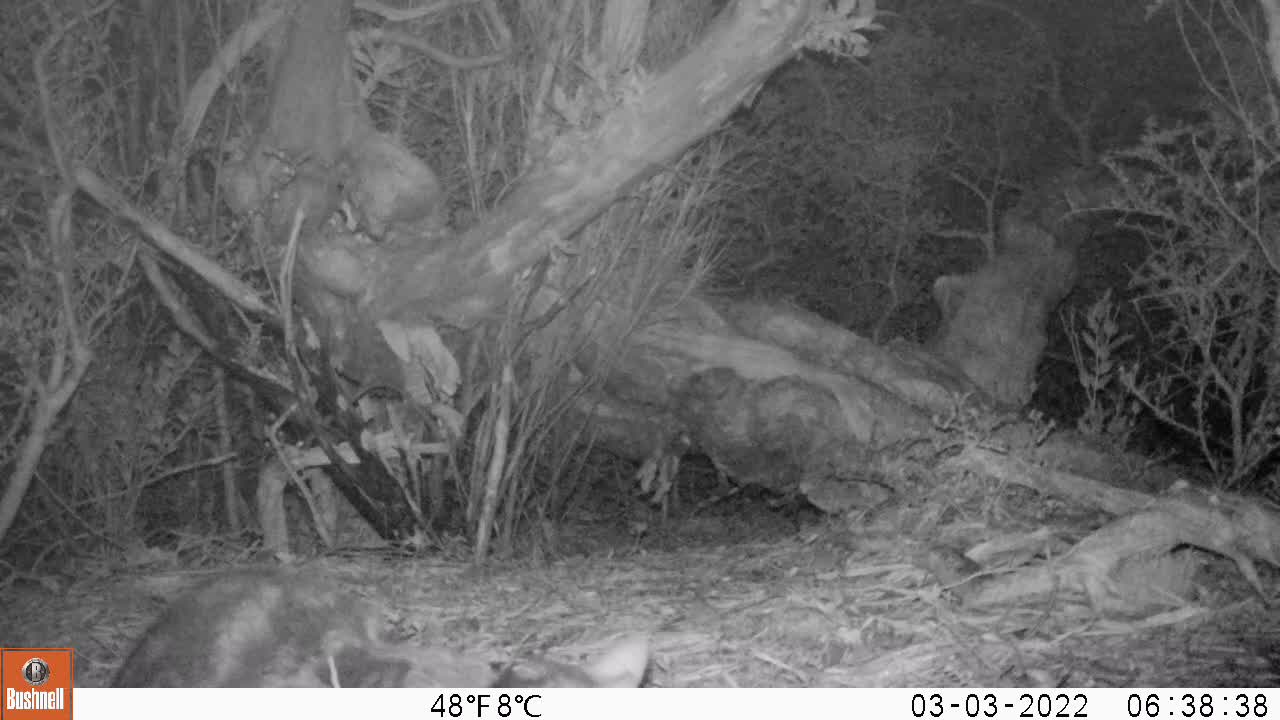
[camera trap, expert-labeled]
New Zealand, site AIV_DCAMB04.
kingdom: Animalia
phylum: Chordata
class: Mammalia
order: Carnivora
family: Felidae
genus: Felis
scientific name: Felis catus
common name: domestic cat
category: cat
Cat (domestic cat) (Felis catus).